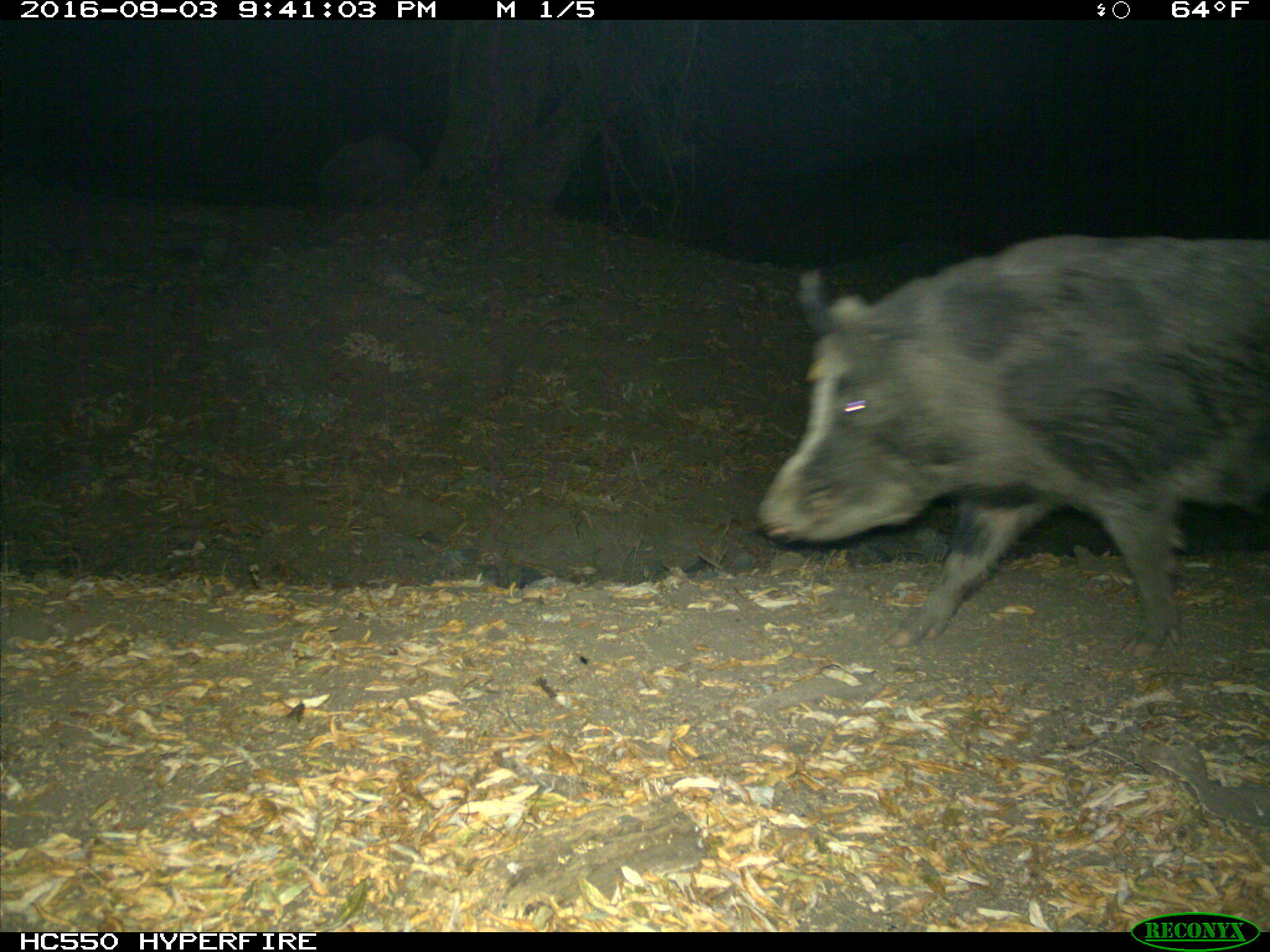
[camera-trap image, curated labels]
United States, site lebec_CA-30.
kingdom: Animalia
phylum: Chordata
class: Mammalia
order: Artiodactyla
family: Suidae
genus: Sus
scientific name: Sus scrofa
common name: wild boar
Sus scrofa (wild boar).